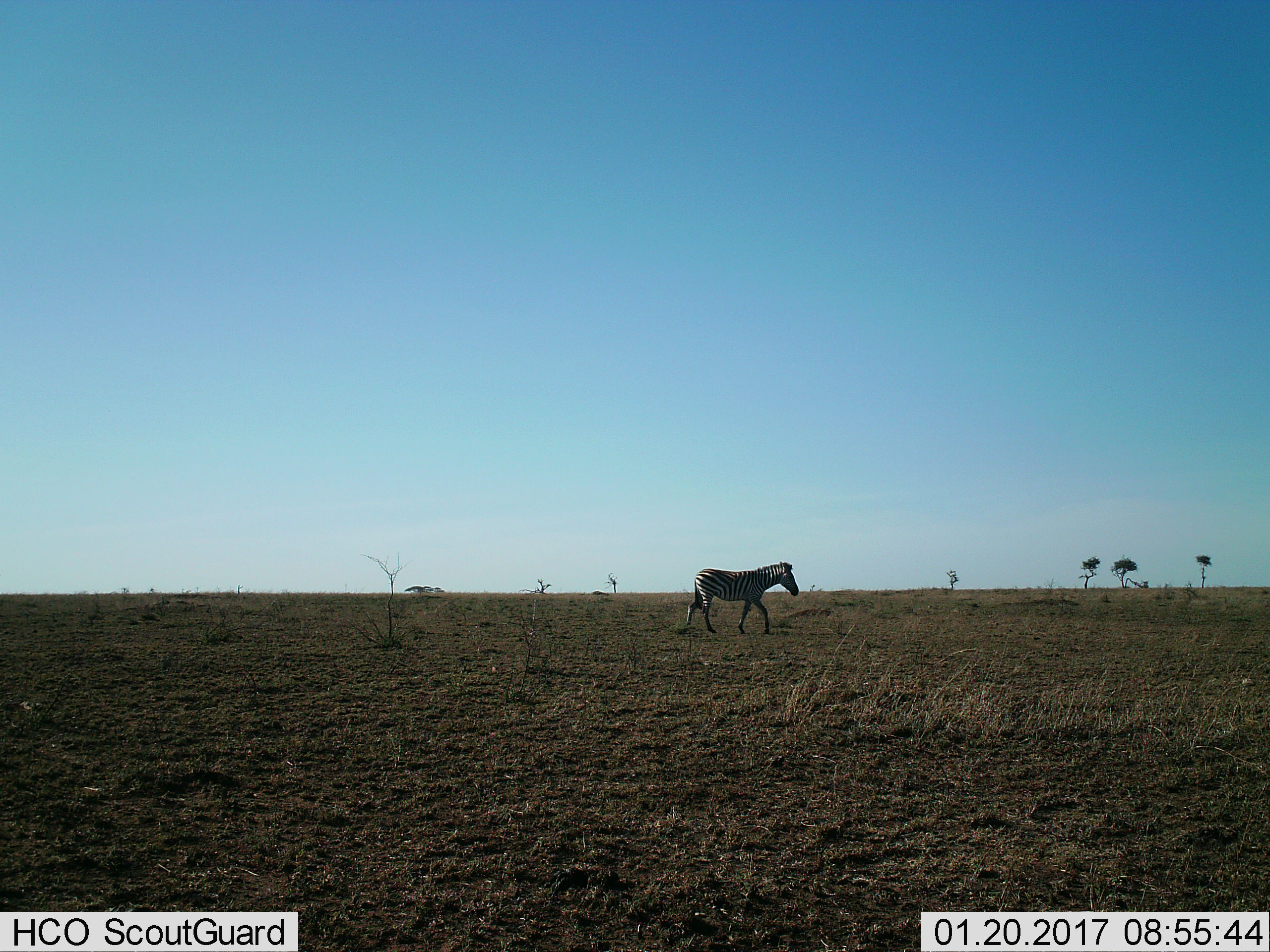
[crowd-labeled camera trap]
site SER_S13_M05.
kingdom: Animalia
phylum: Chordata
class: Mammalia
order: Perissodactyla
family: Equidae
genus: Equus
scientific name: Equus quagga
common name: plains zebra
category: zebraplains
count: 1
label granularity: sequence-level